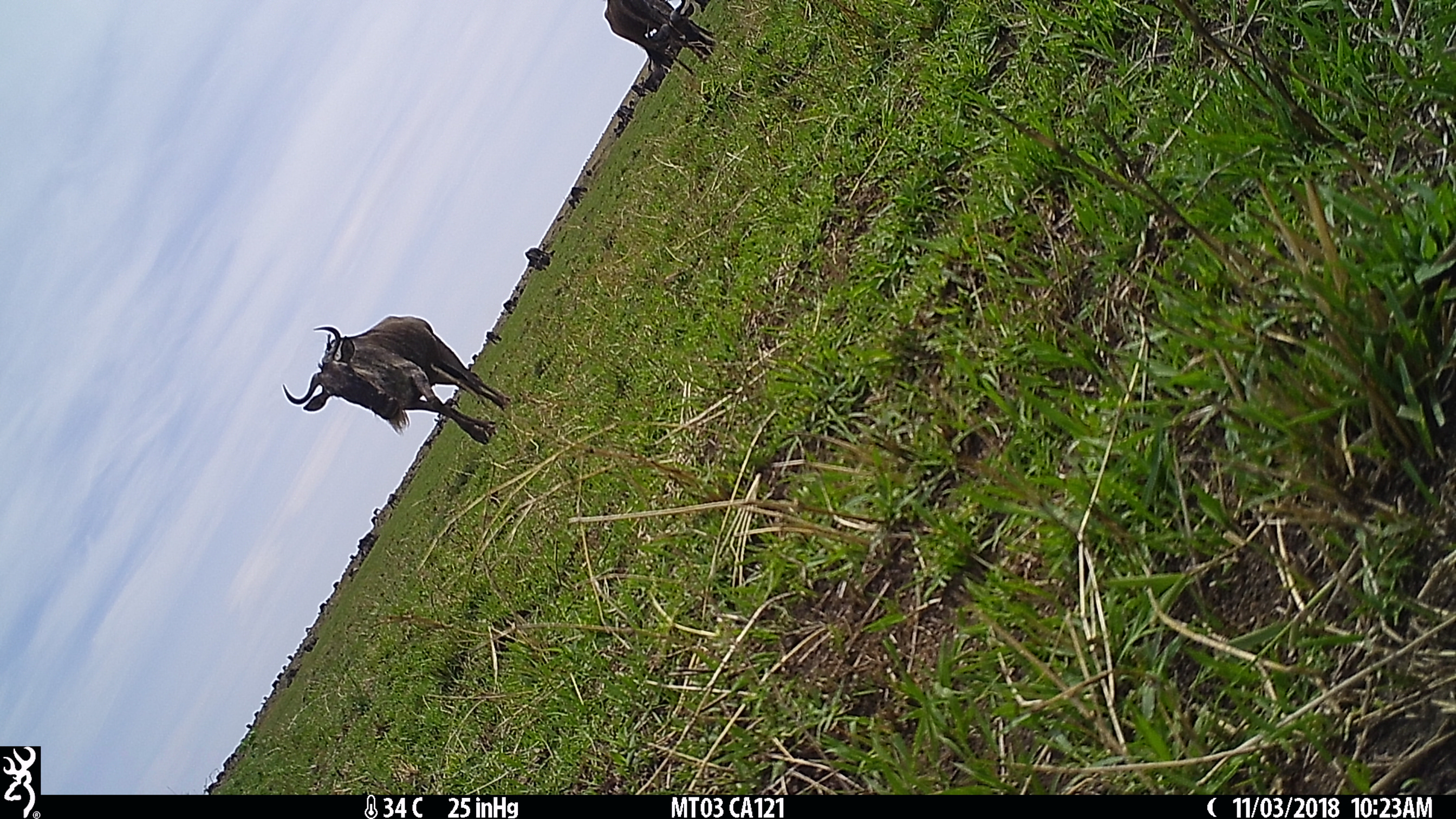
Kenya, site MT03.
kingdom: Animalia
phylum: Chordata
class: Mammalia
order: Artiodactyla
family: Bovidae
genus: Connochaetes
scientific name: Connochaetes taurinus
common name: blue wildebeest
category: wildebeest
Wildebeest (blue wildebeest) (Connochaetes taurinus).